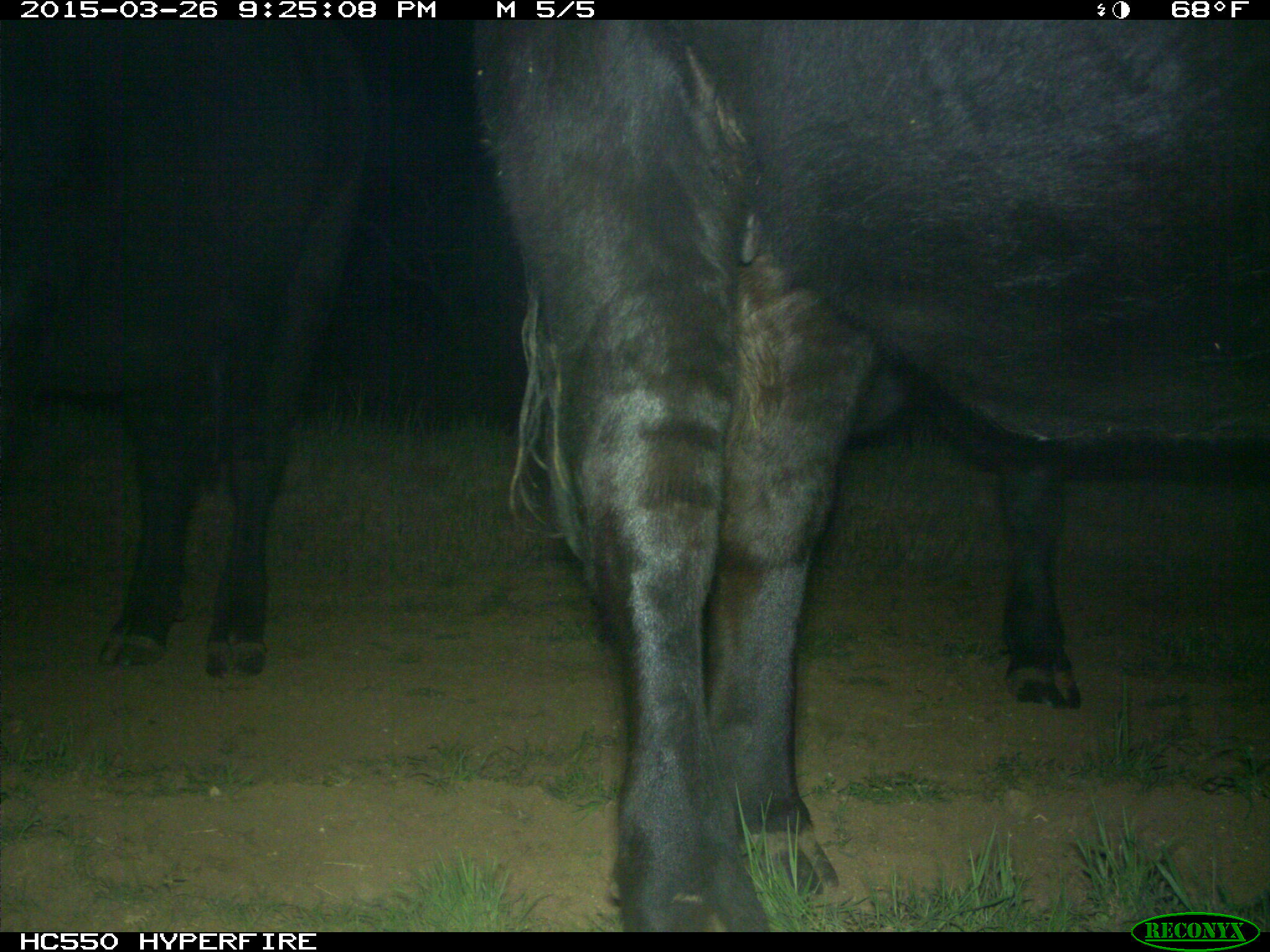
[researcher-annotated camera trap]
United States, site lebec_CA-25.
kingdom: Animalia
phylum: Chordata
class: Mammalia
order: Artiodactyla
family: Bovidae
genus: Bos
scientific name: Bos taurus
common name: domestic cow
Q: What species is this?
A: Bos taurus (domestic cow).